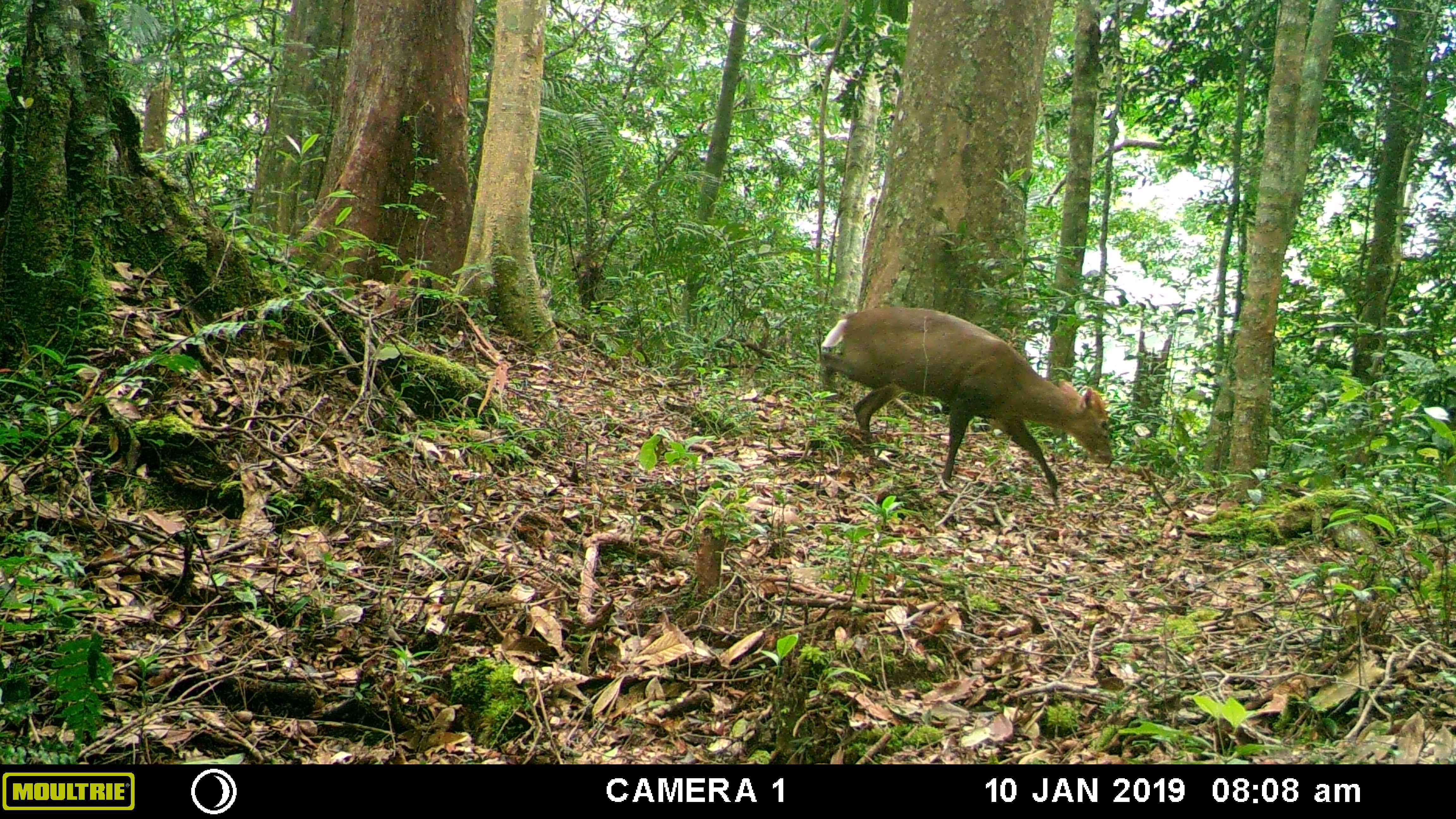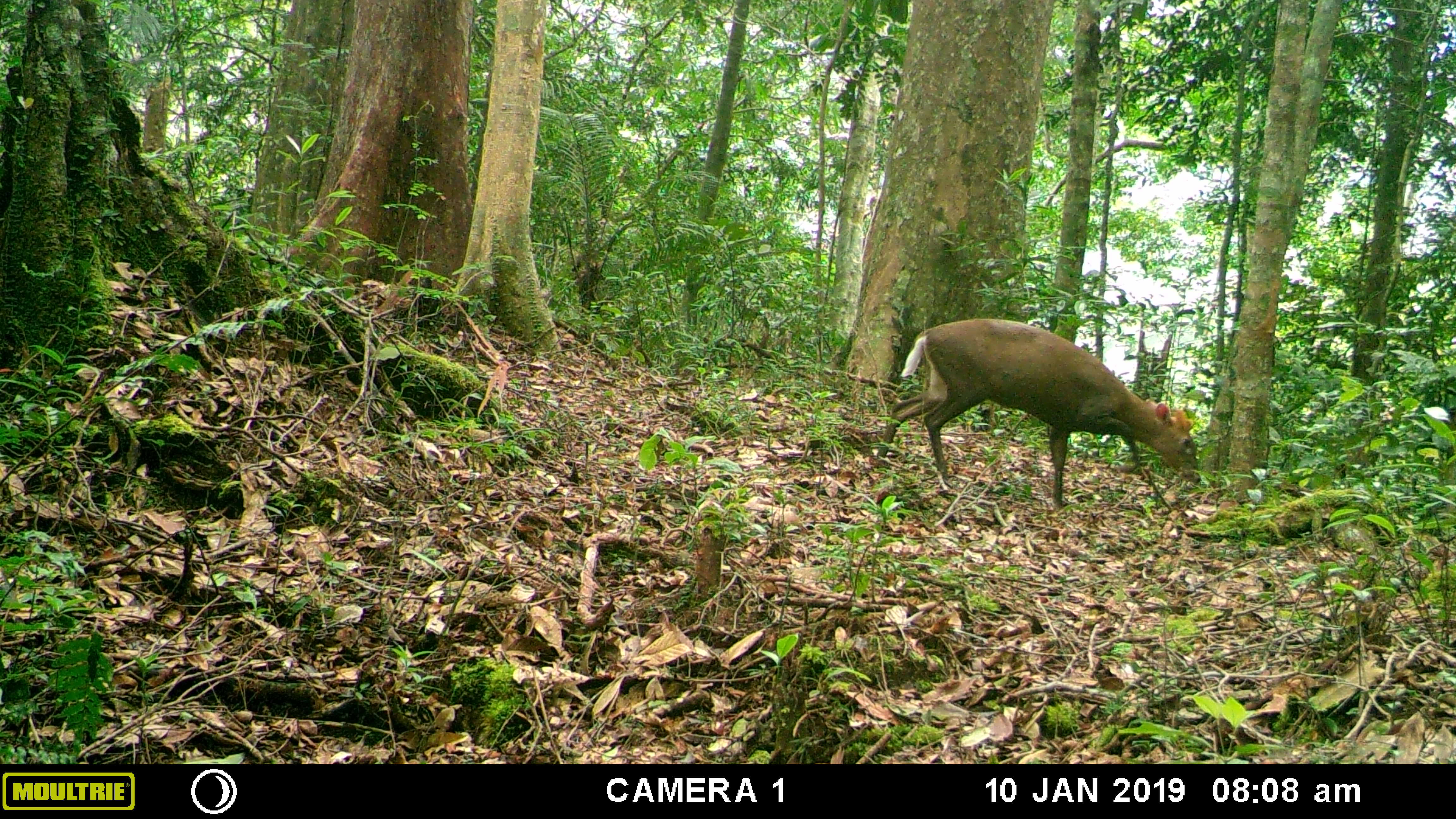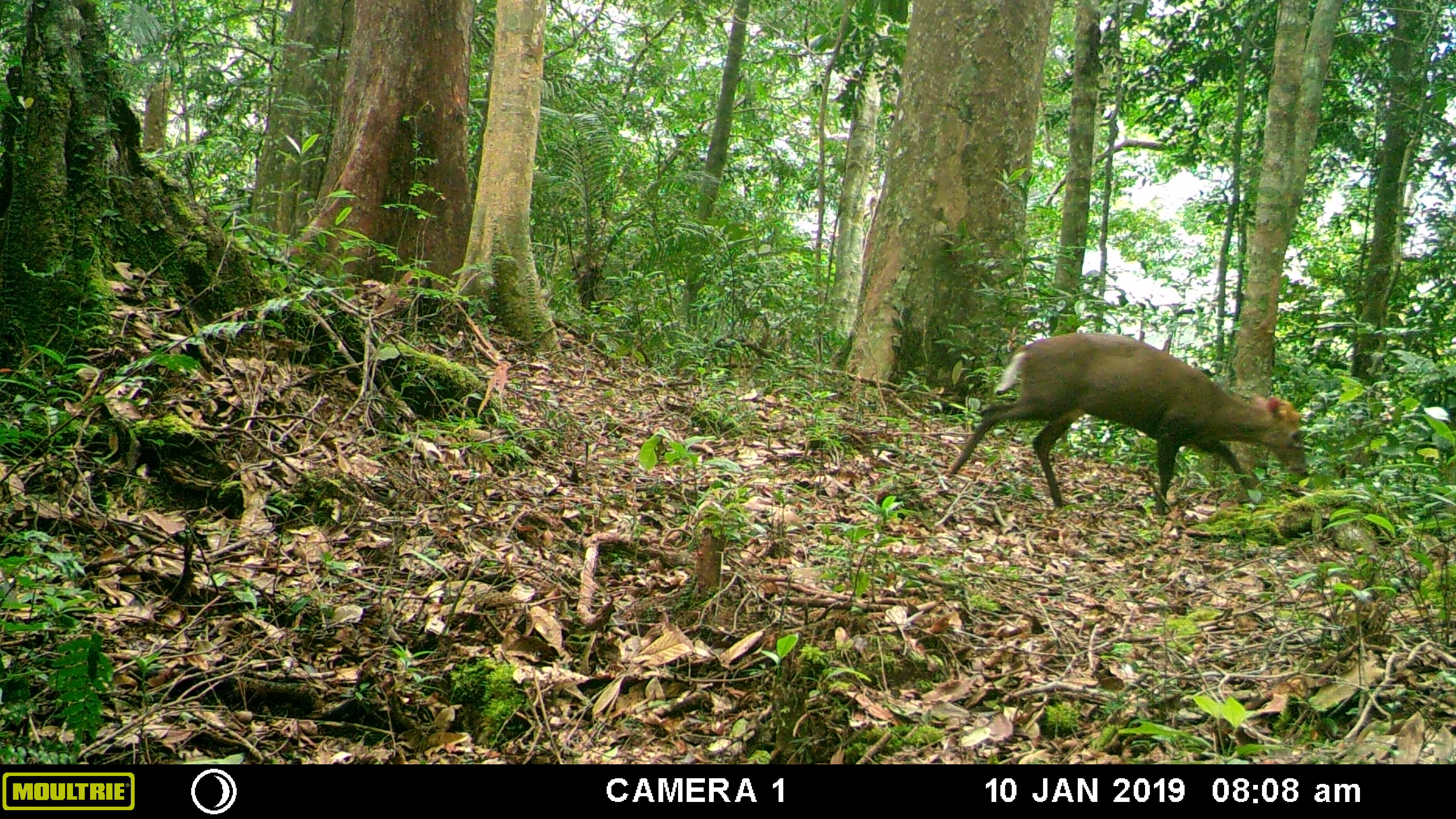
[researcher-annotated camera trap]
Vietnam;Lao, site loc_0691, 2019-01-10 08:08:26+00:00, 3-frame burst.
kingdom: Animalia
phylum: Chordata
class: Mammalia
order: Artiodactyla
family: Cervidae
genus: Muntiacus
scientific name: Muntiacus rooseveltorum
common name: roosevelt's muntjac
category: roosevelts muntjac group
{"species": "roosevelts muntjac group (roosevelt's muntjac) (Muntiacus rooseveltorum)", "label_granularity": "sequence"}